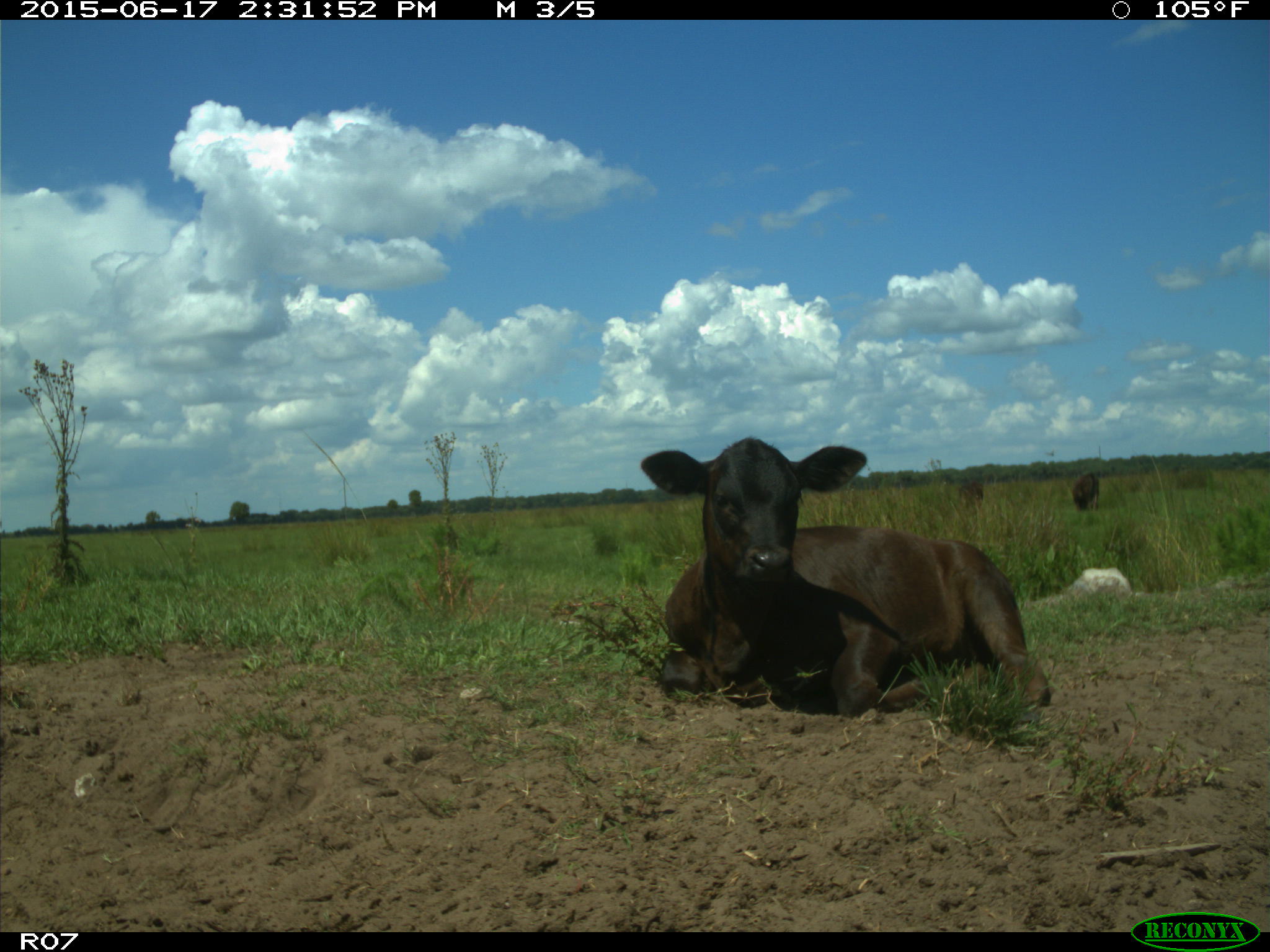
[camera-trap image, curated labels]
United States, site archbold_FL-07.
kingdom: Animalia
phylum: Chordata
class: Mammalia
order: Artiodactyla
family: Bovidae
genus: Bos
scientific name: Bos taurus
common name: domestic cow